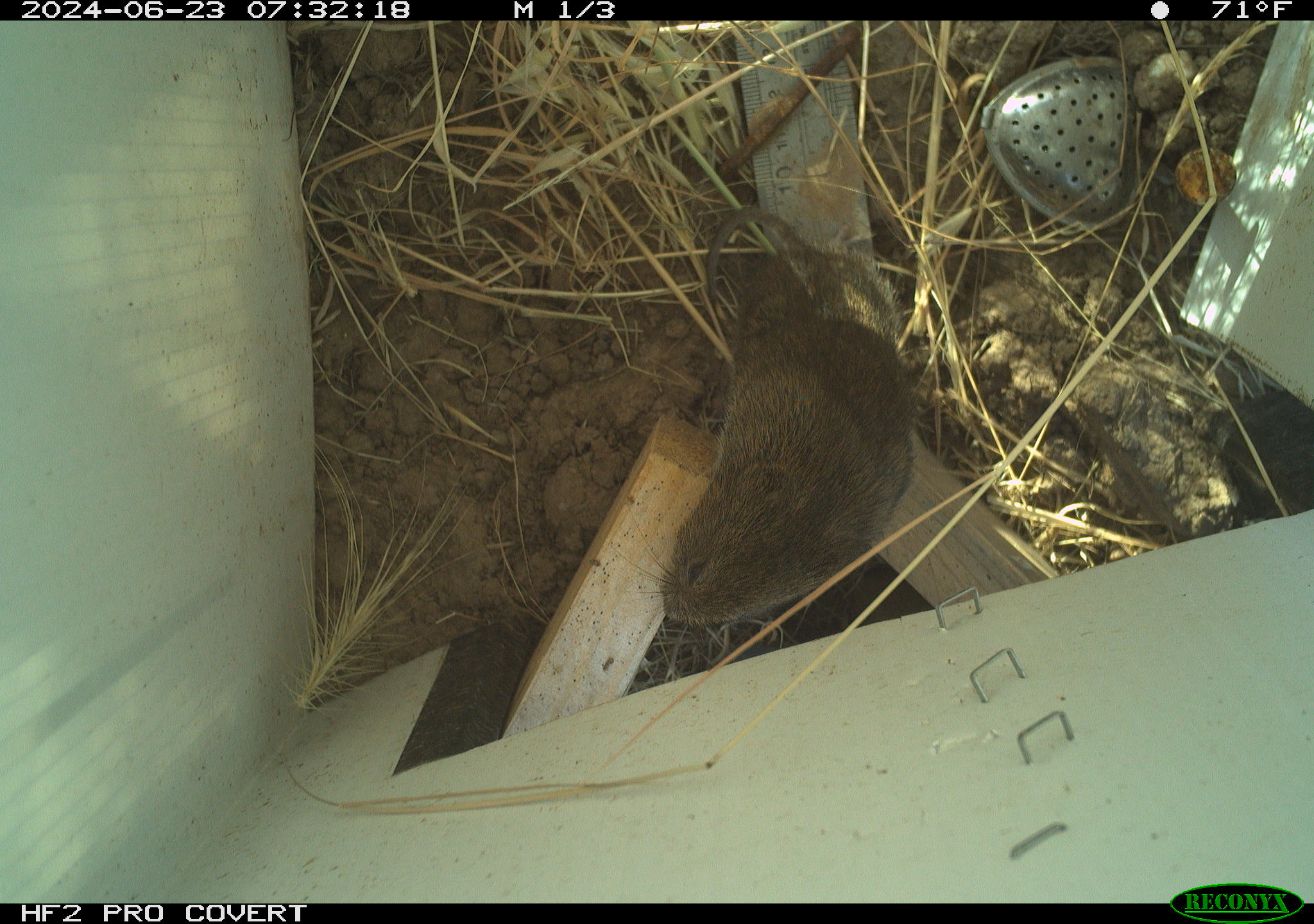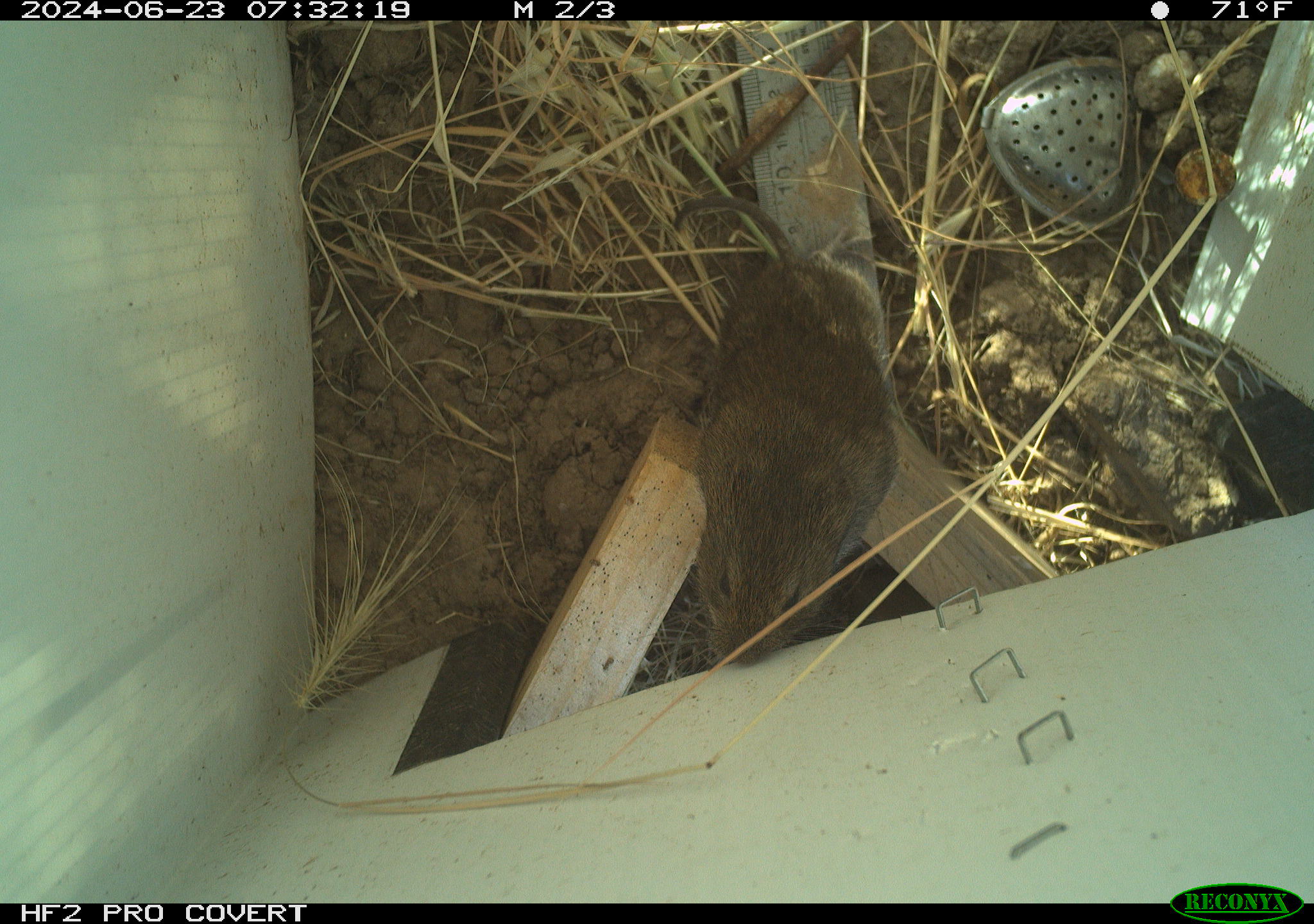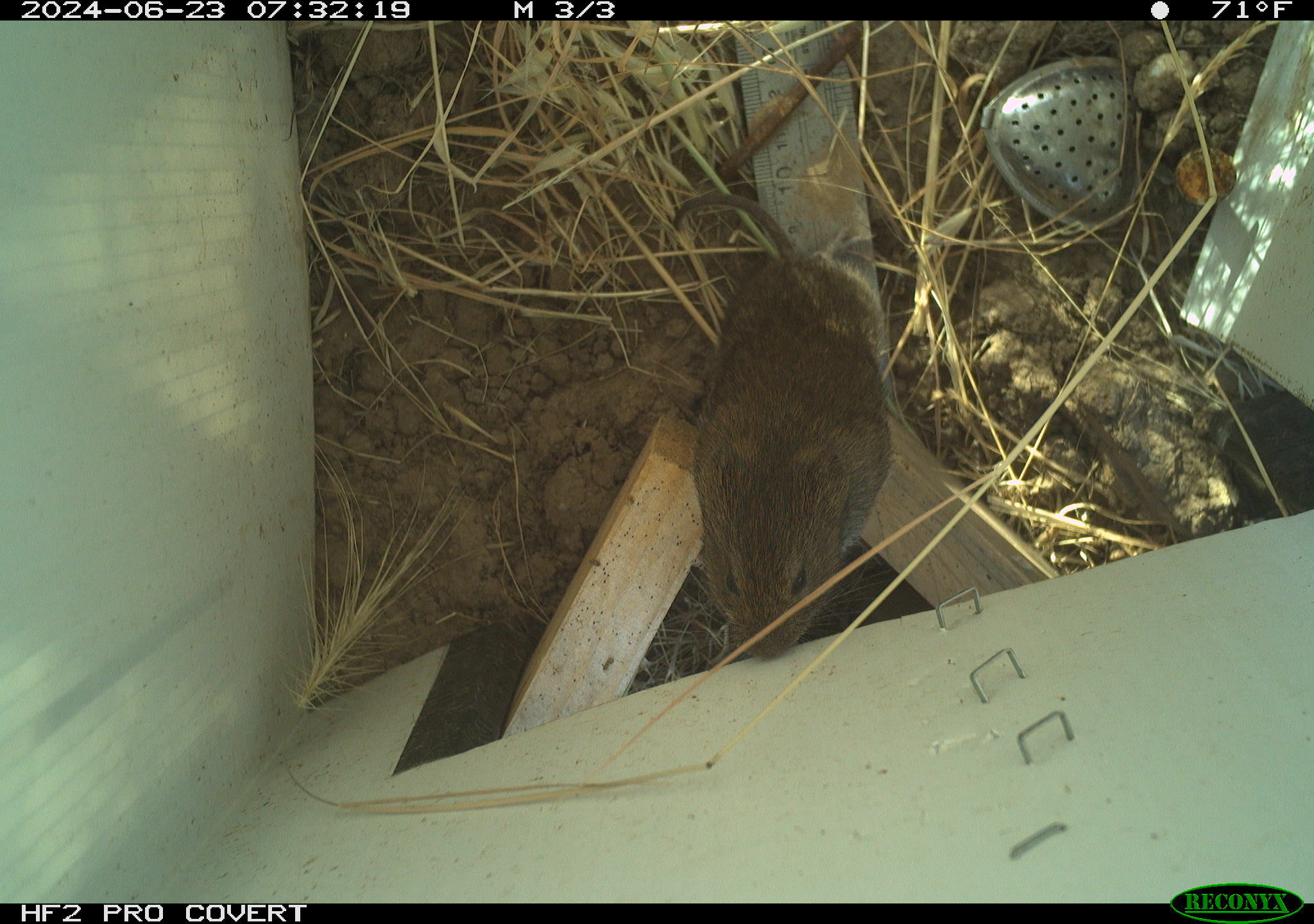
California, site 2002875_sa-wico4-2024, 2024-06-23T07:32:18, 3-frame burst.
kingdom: Animalia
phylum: Chordata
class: Mammalia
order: Rodentia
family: Cricetidae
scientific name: Arvicolinae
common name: voles, lemmings, and muskrats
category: arvicolinae subfamily